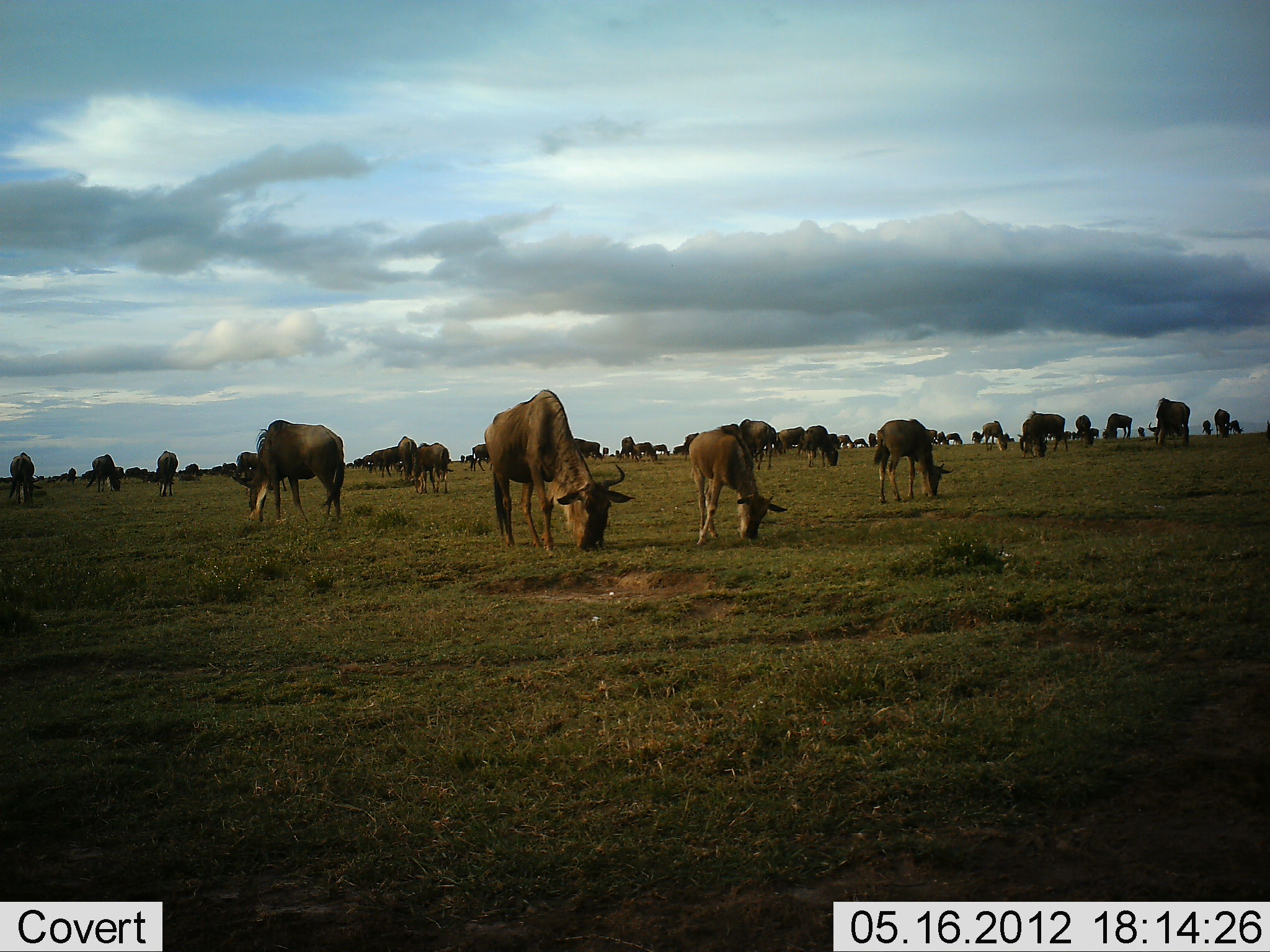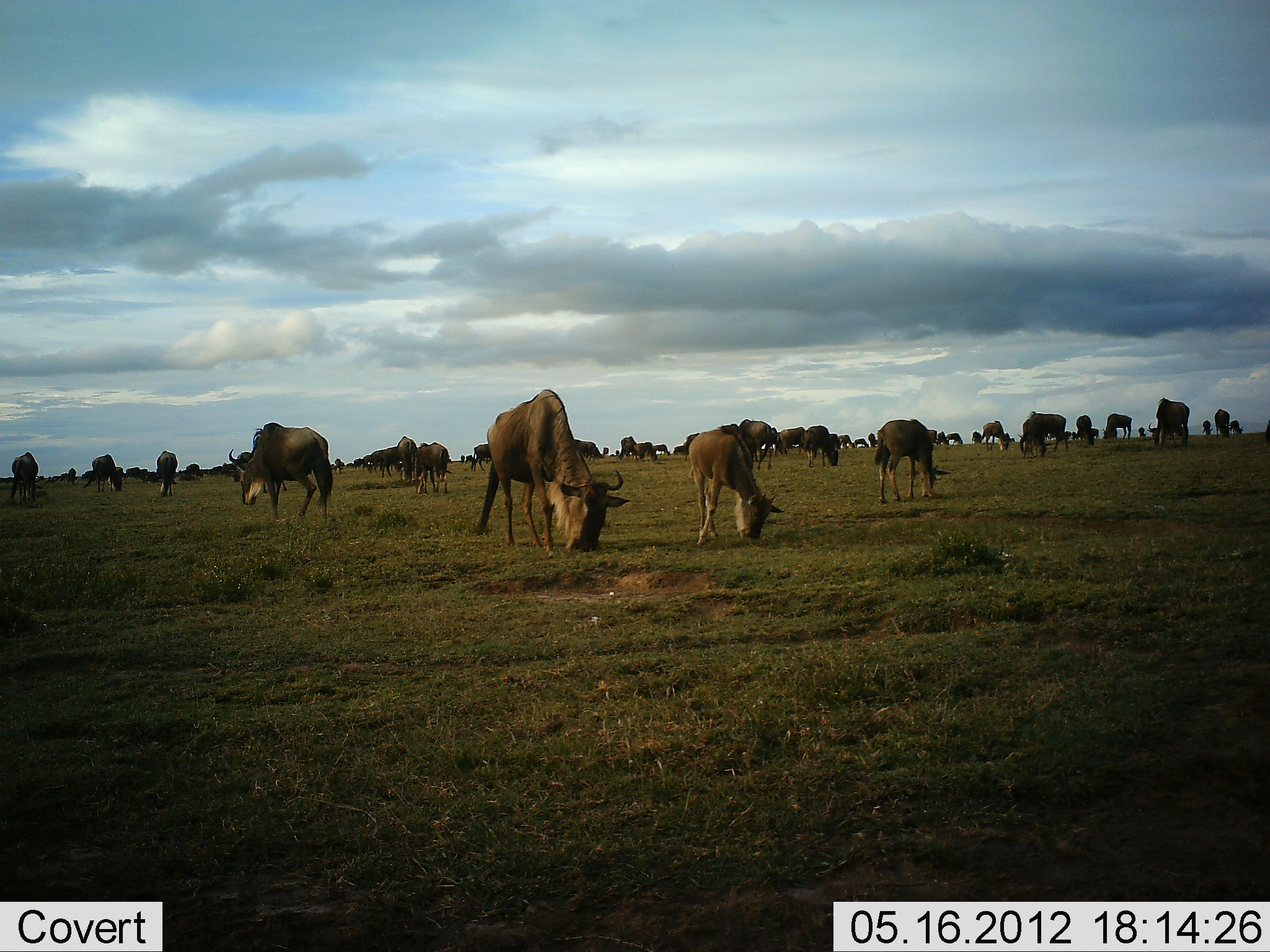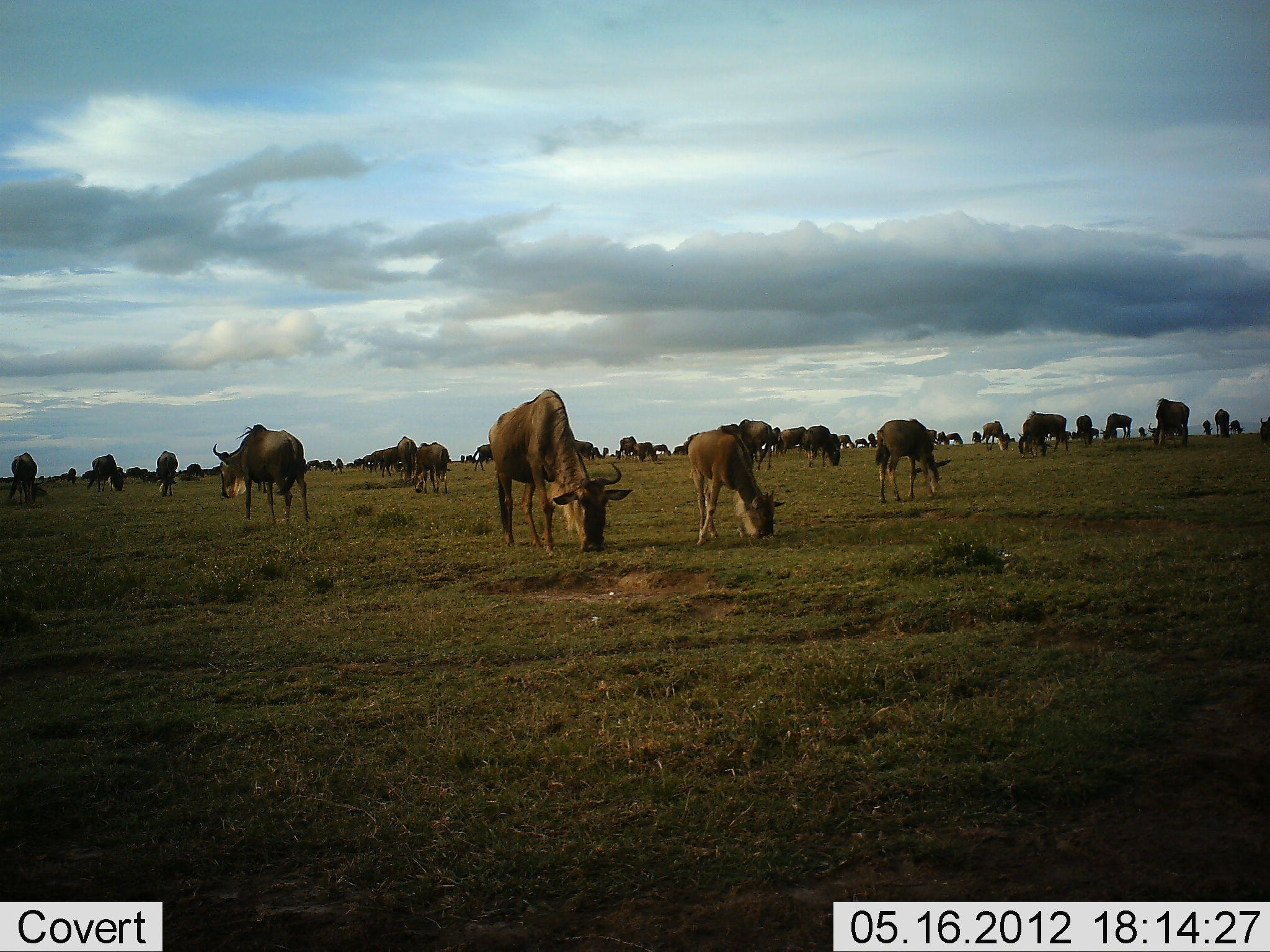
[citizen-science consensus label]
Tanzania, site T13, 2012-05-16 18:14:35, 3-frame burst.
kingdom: Animalia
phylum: Chordata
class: Mammalia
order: Artiodactyla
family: Bovidae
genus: Connochaetes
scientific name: Connochaetes taurinus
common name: blue wildebeest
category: wildebeest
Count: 11-50.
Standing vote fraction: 30%.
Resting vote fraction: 10%.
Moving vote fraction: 20%.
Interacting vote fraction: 10%.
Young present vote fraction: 10%.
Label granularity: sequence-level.